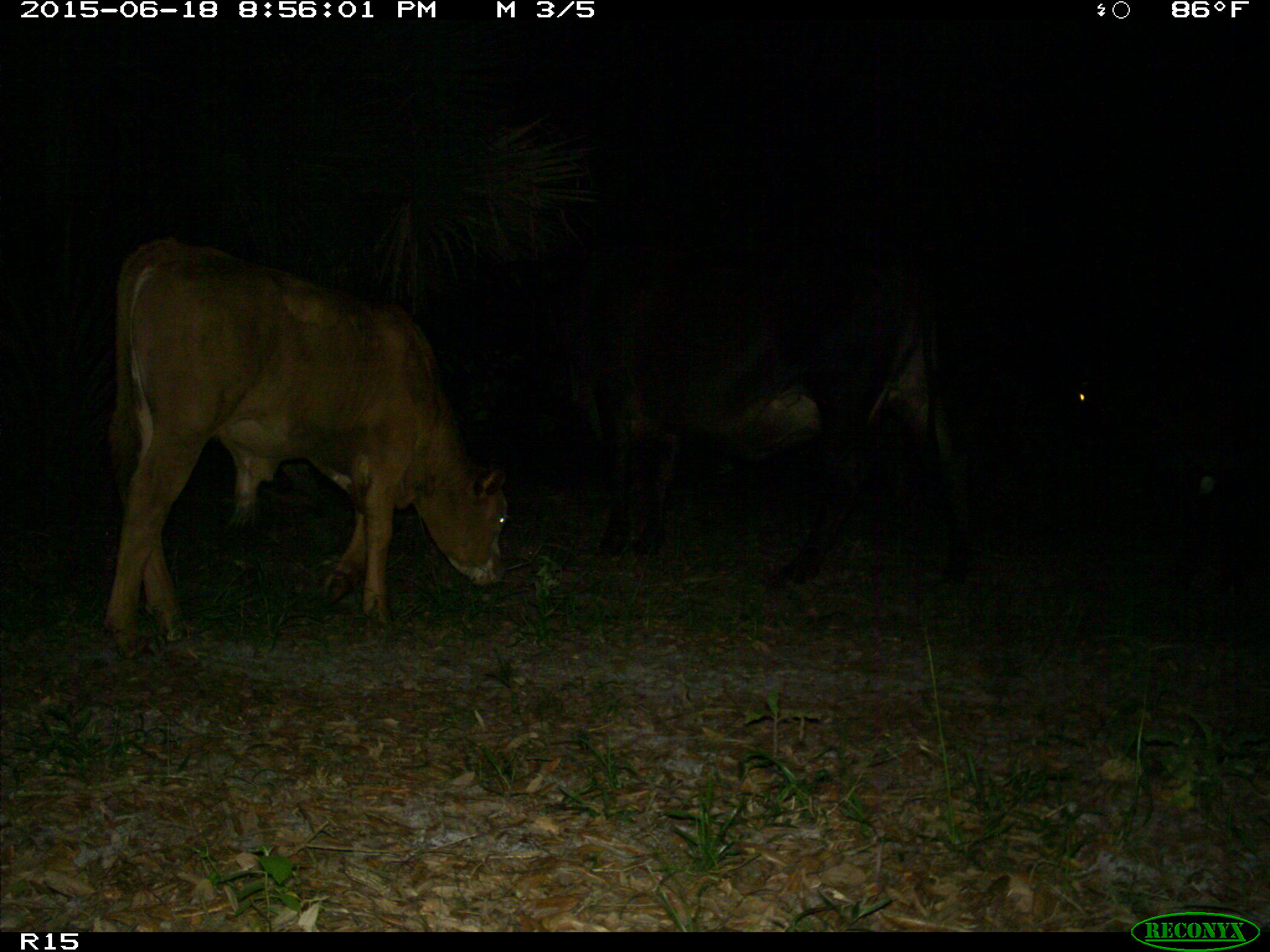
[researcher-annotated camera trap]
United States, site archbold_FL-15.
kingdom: Animalia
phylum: Chordata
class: Mammalia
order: Artiodactyla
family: Bovidae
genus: Bos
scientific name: Bos taurus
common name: domestic cow